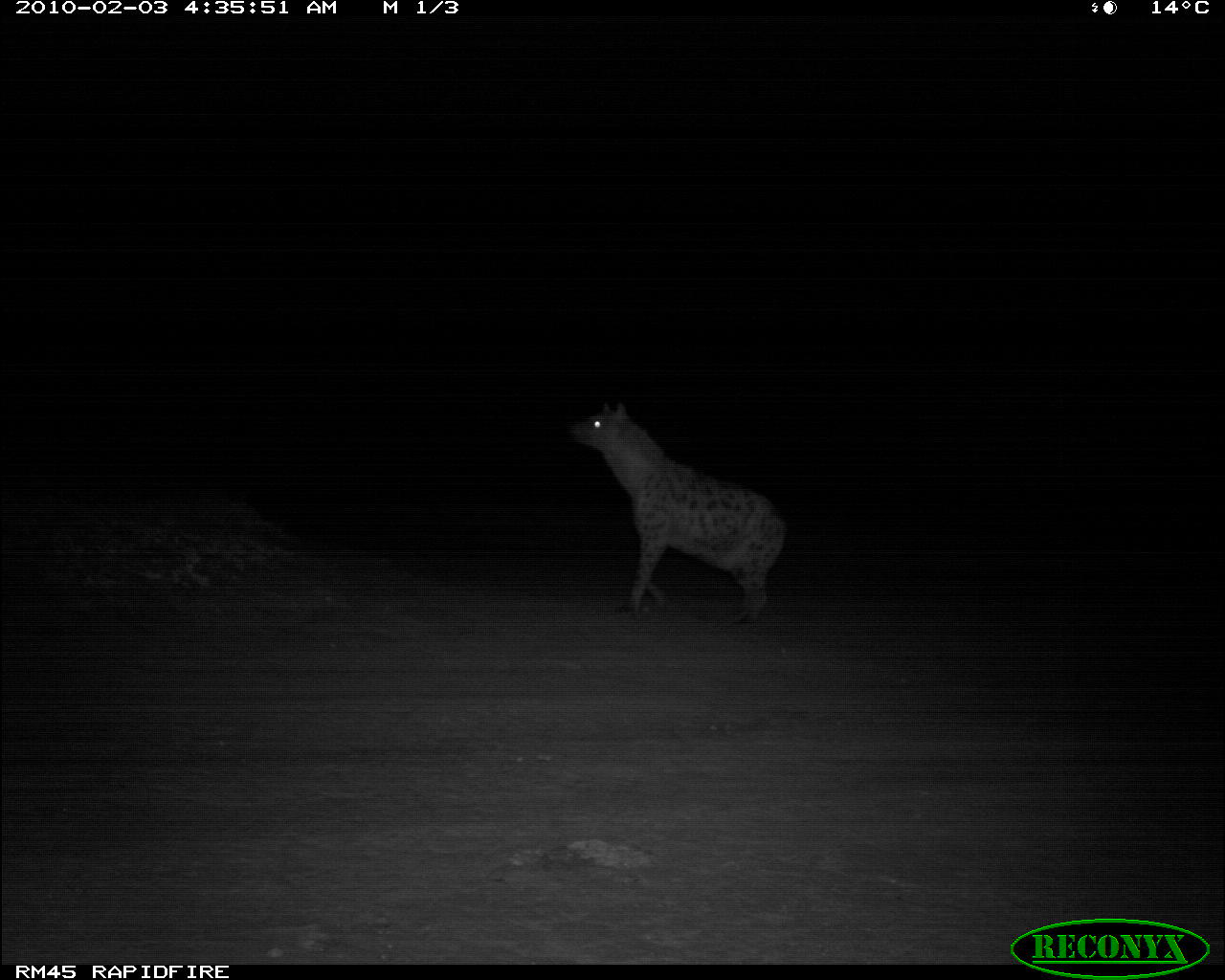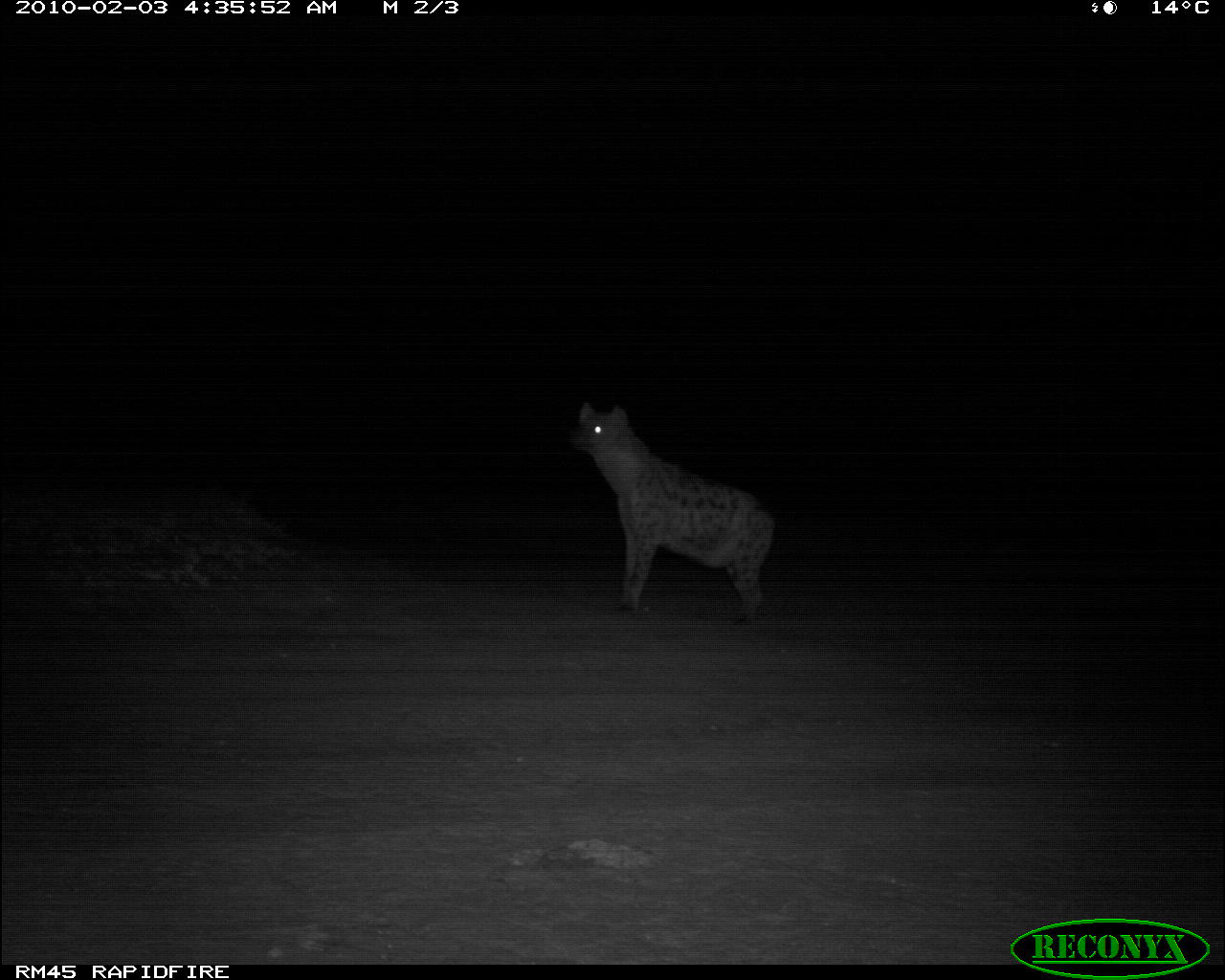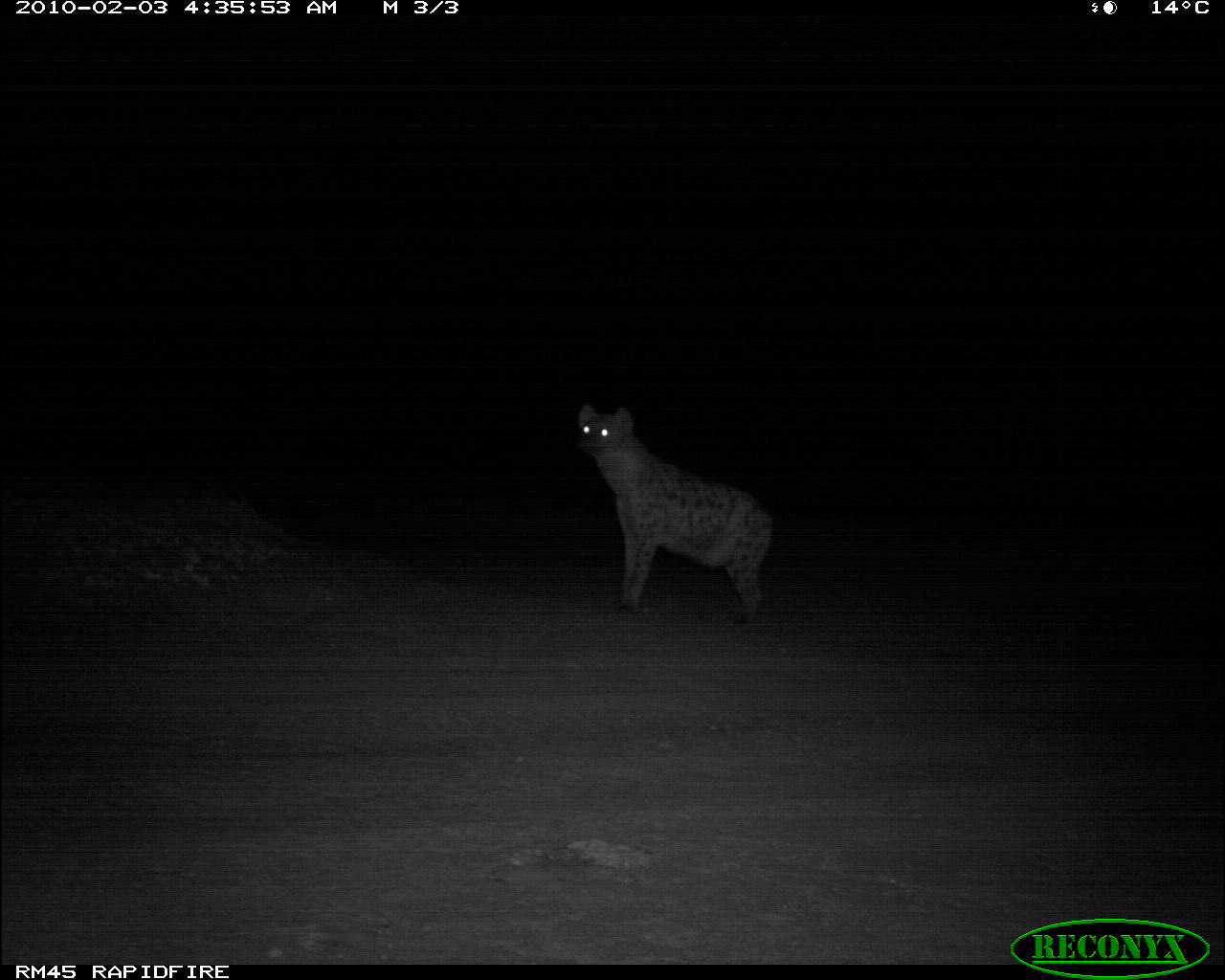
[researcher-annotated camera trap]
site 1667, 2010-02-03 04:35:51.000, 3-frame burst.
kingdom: Animalia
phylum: Chordata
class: Mammalia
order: Carnivora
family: Hyaenidae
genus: Crocuta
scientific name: Crocuta crocuta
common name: spotted hyena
Crocuta crocuta (spotted hyena), count 1.